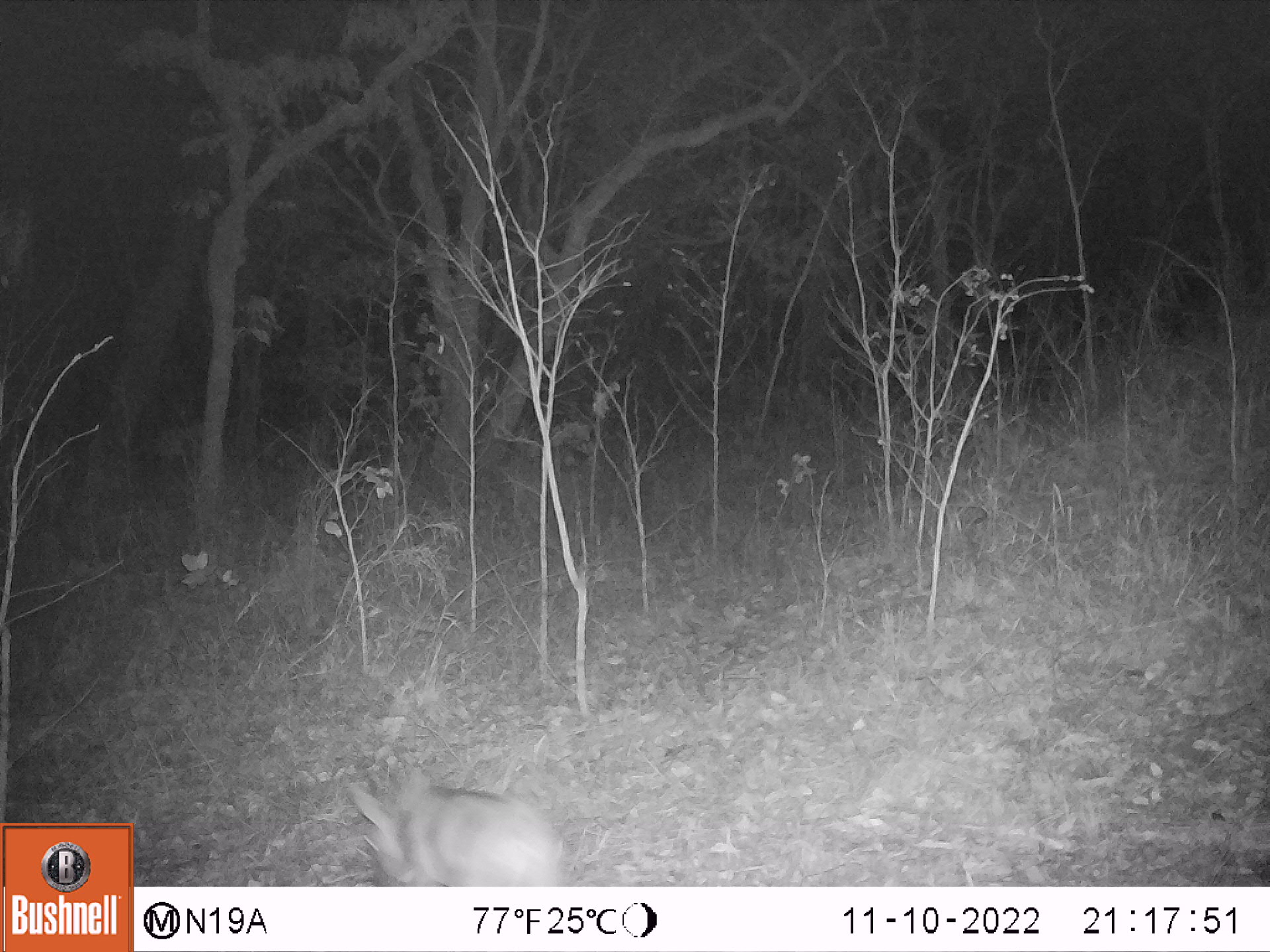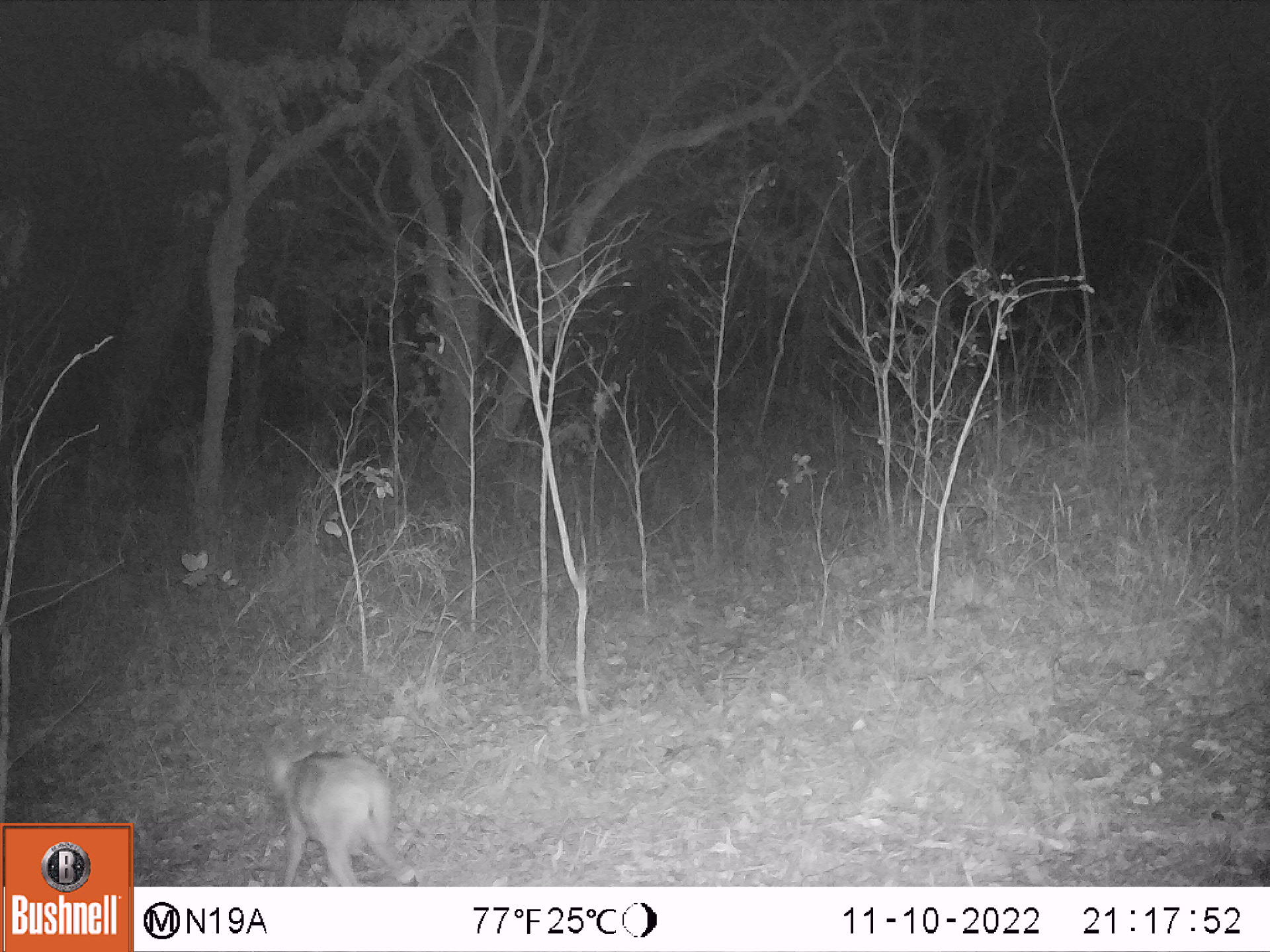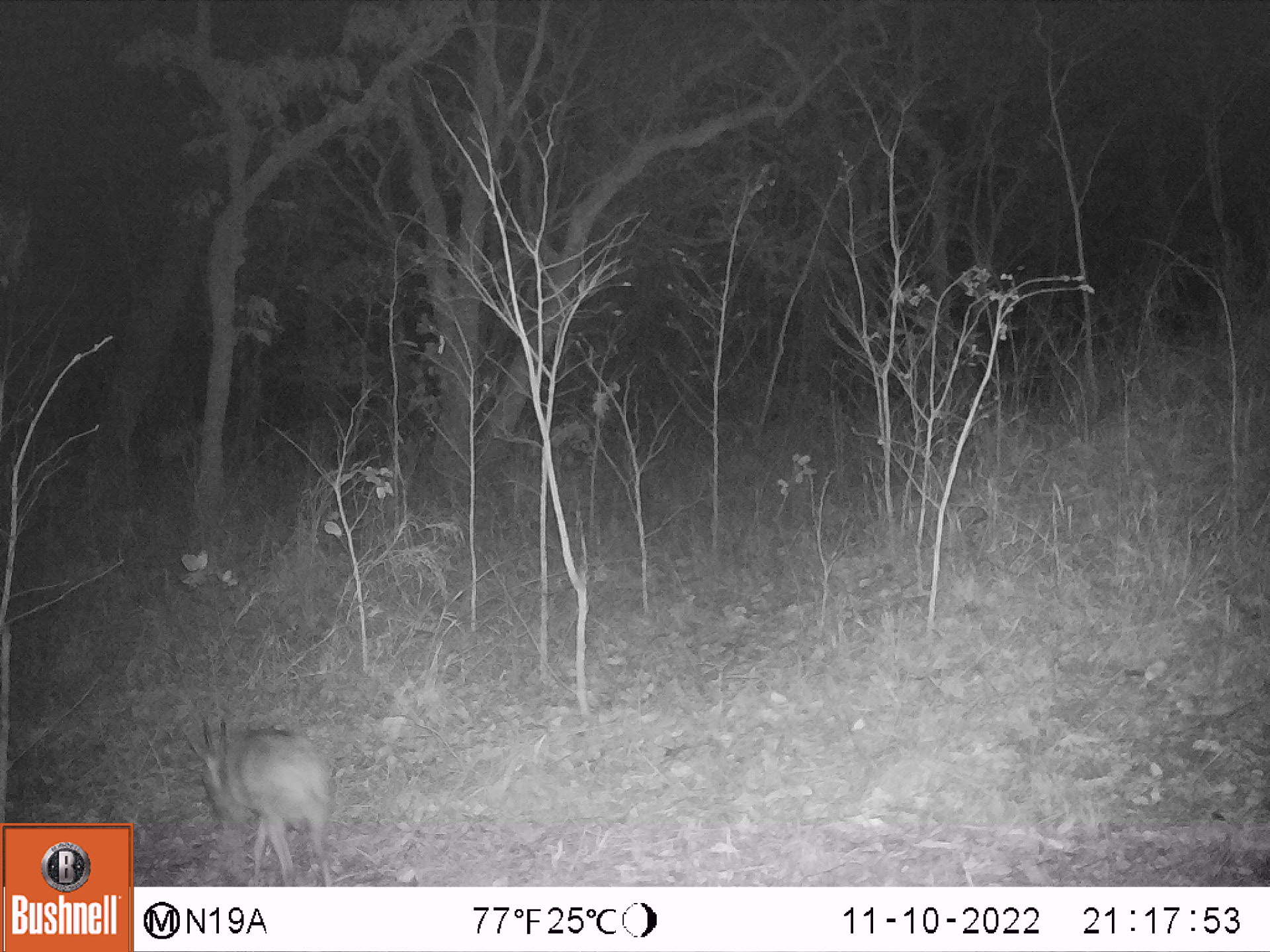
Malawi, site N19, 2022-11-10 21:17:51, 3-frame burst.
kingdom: Animalia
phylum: Chordata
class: Mammalia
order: Artiodactyla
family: Bovidae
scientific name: Antilopinae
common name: small antelope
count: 1